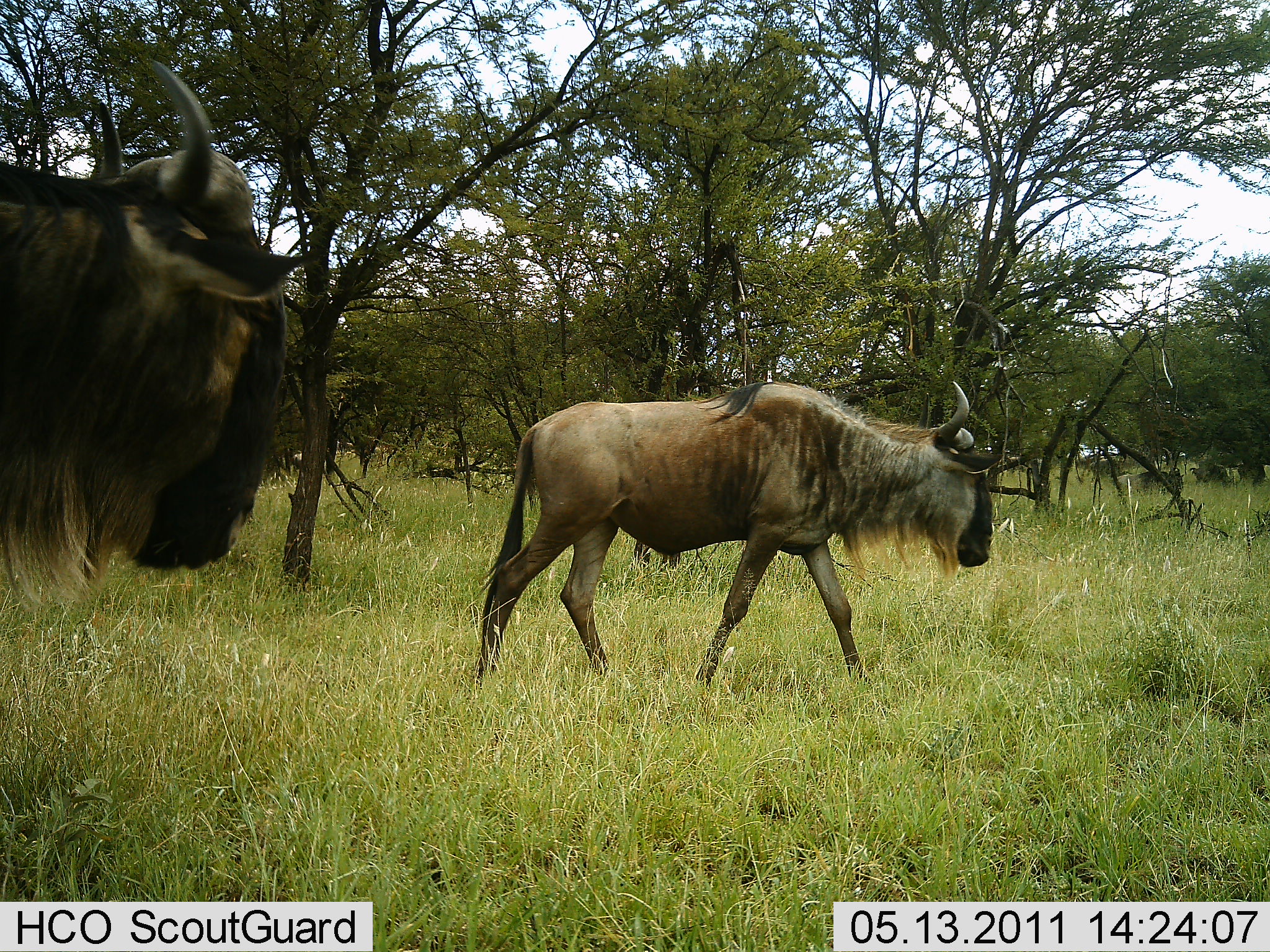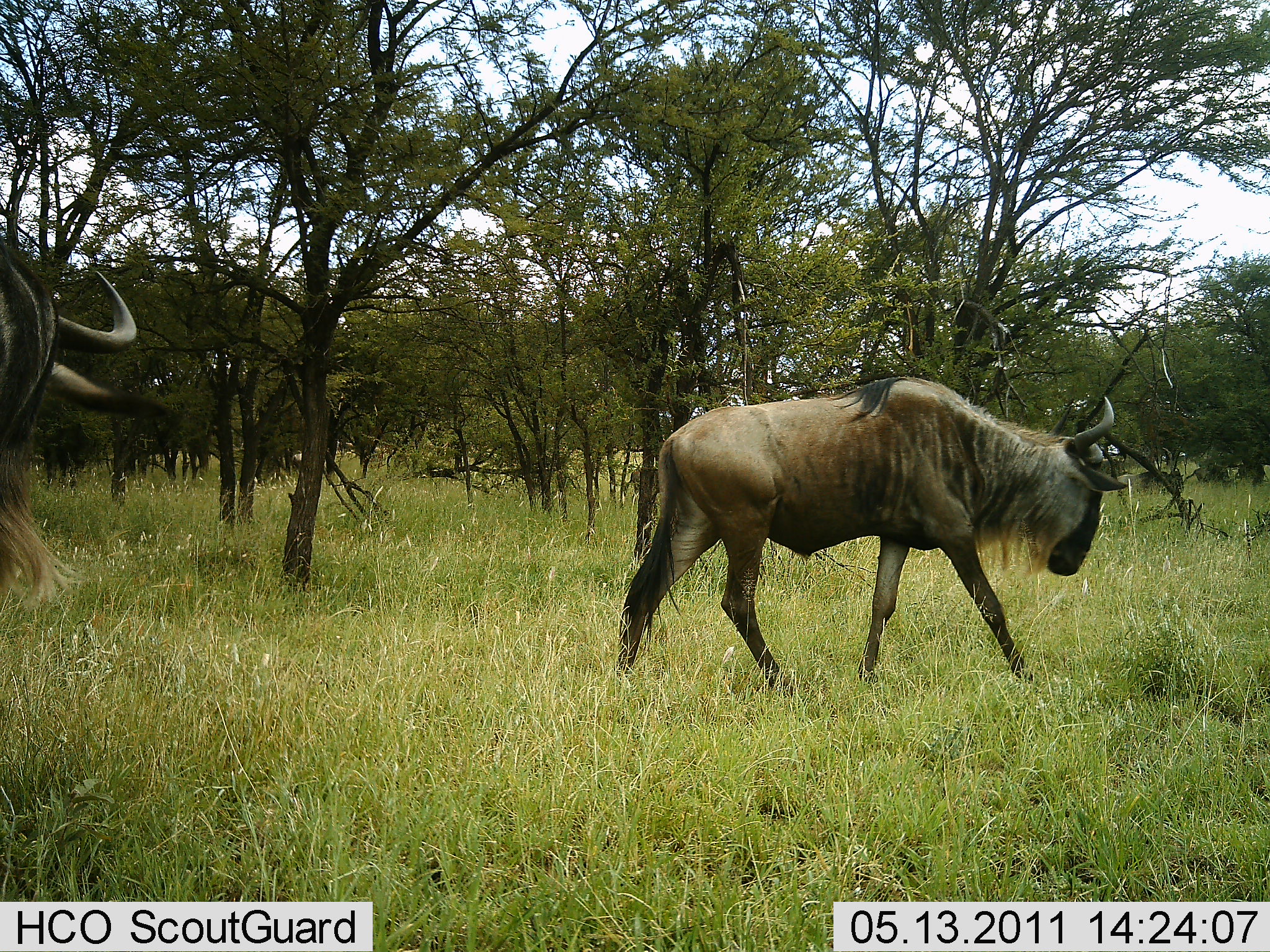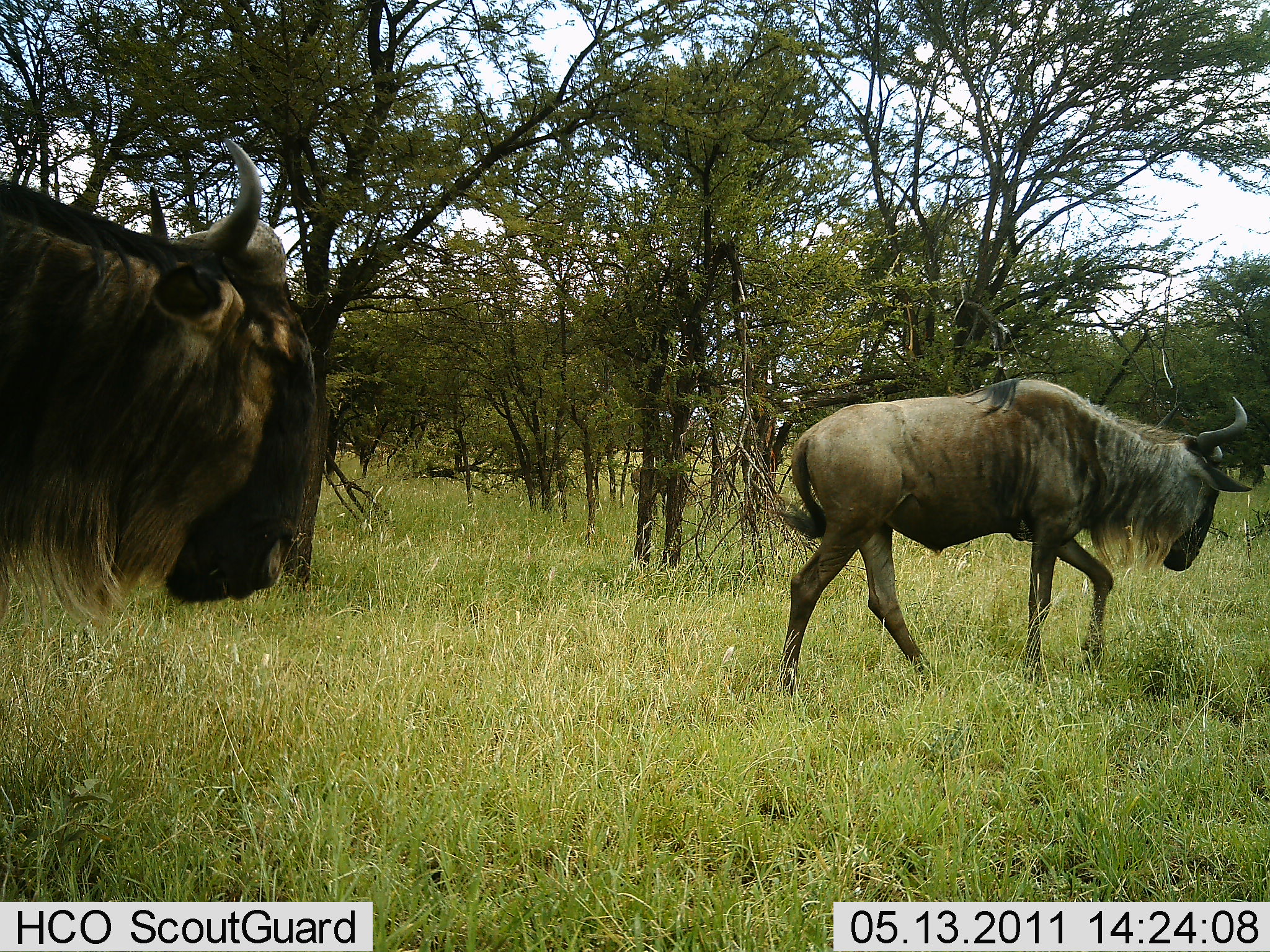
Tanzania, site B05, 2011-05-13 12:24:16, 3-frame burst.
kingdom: Animalia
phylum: Chordata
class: Mammalia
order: Artiodactyla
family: Bovidae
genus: Connochaetes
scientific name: Connochaetes taurinus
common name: blue wildebeest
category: wildebeest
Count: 2.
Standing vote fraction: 18%.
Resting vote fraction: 0%.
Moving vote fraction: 100%.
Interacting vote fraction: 0%.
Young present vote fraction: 0%.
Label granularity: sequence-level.